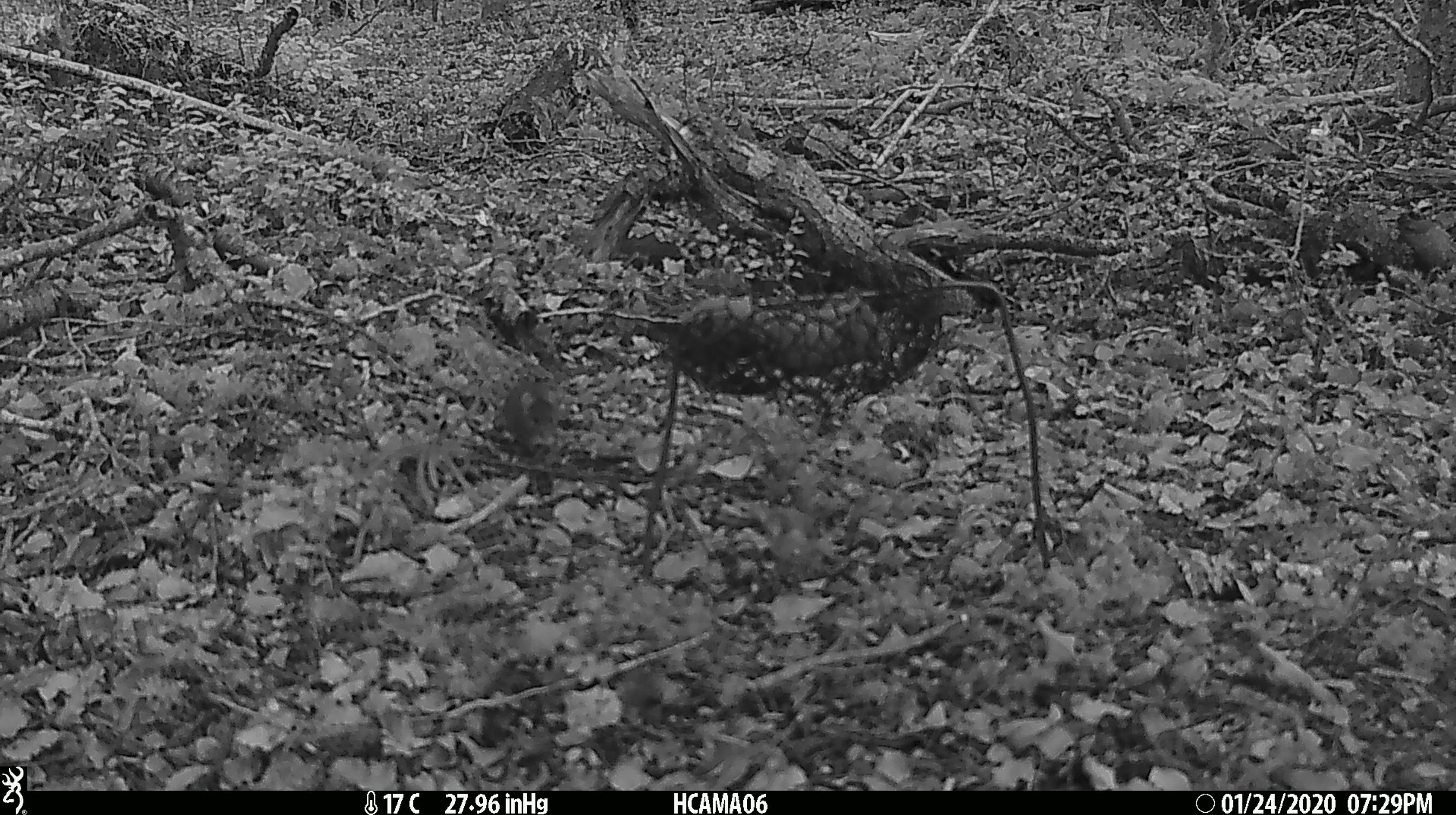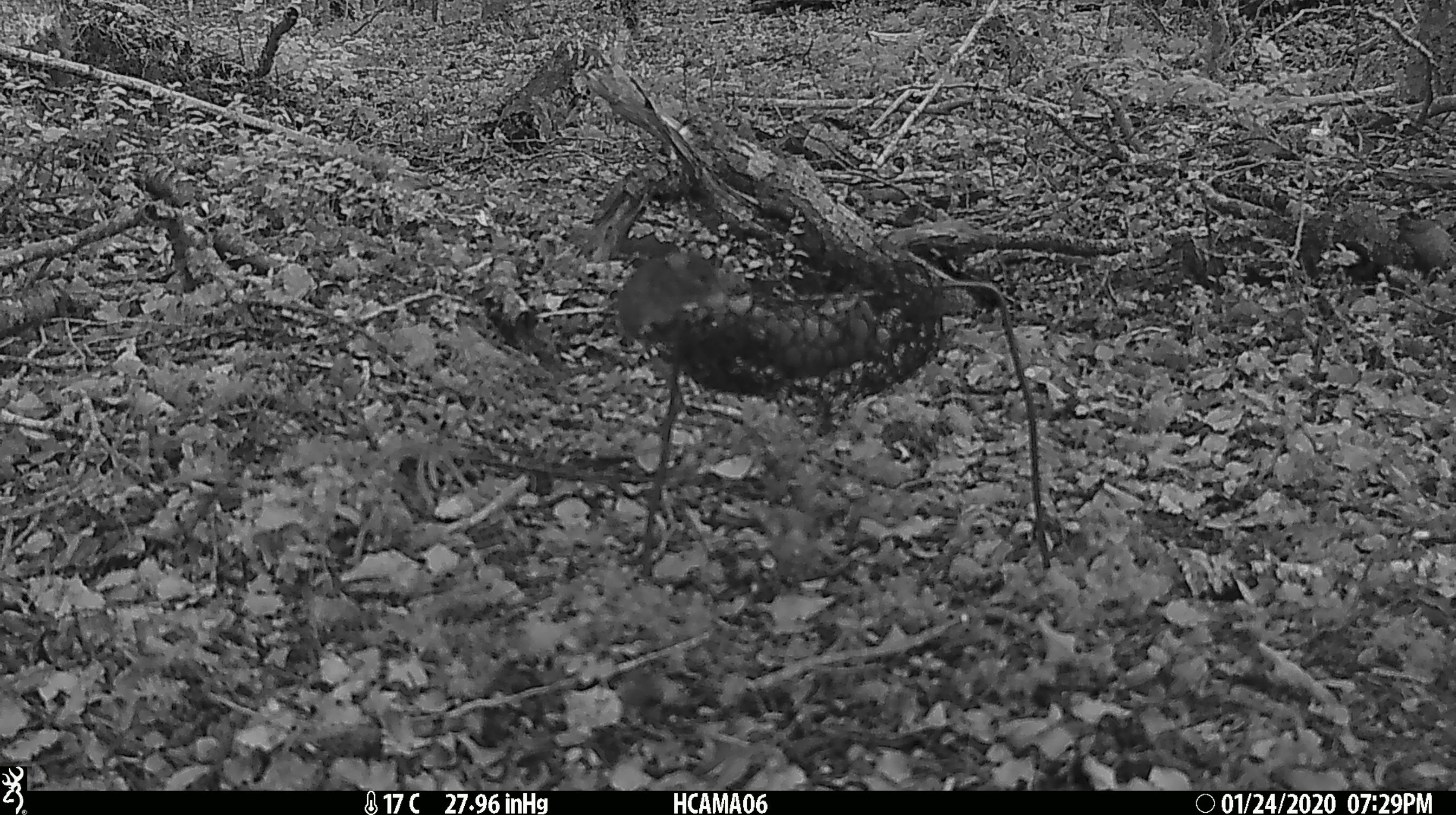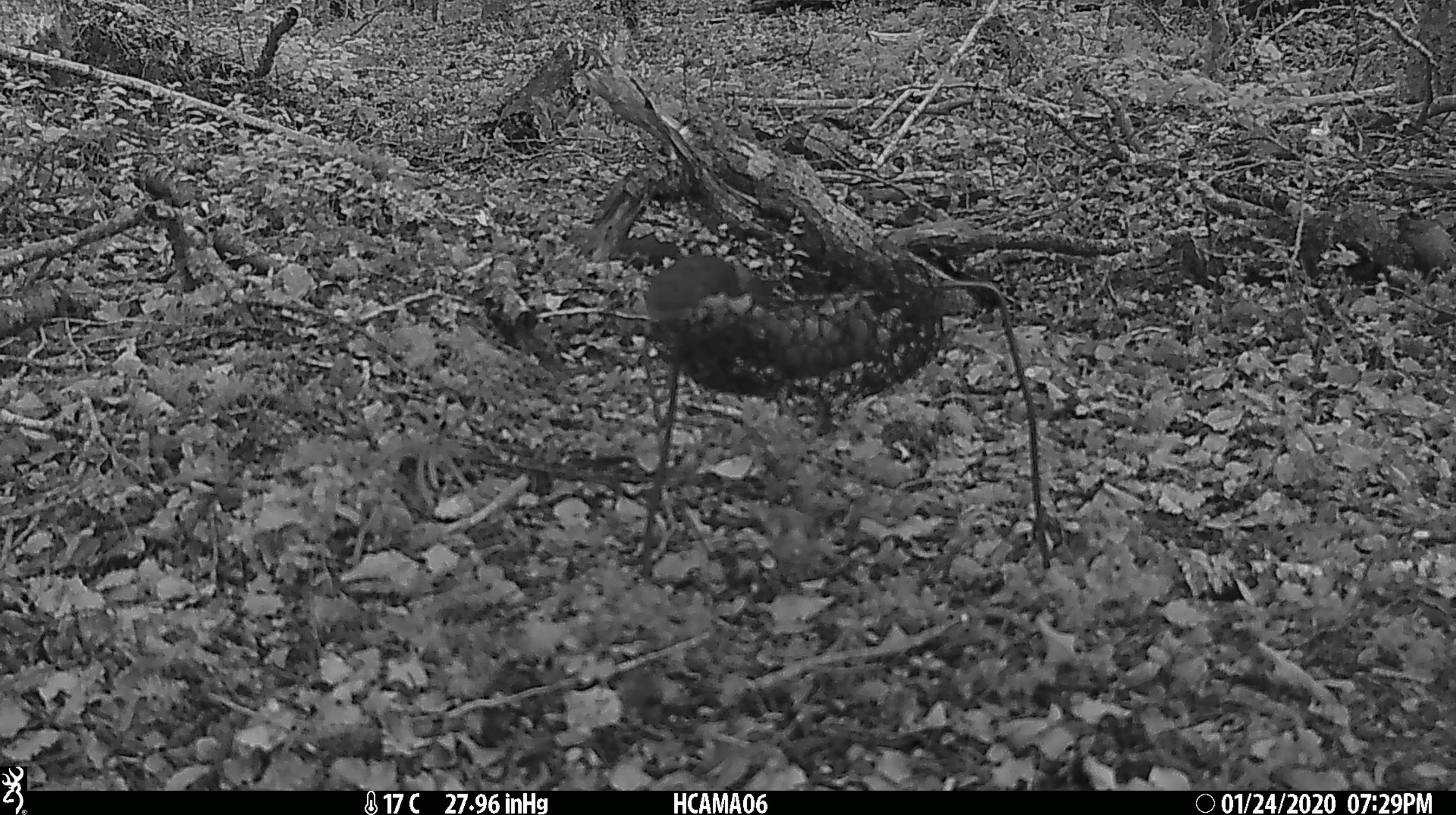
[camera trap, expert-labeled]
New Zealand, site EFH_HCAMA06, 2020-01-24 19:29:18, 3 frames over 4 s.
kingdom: Animalia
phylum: Chordata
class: Mammalia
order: Rodentia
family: Muridae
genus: Mus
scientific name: Mus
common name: mouse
Mouse (Mus).